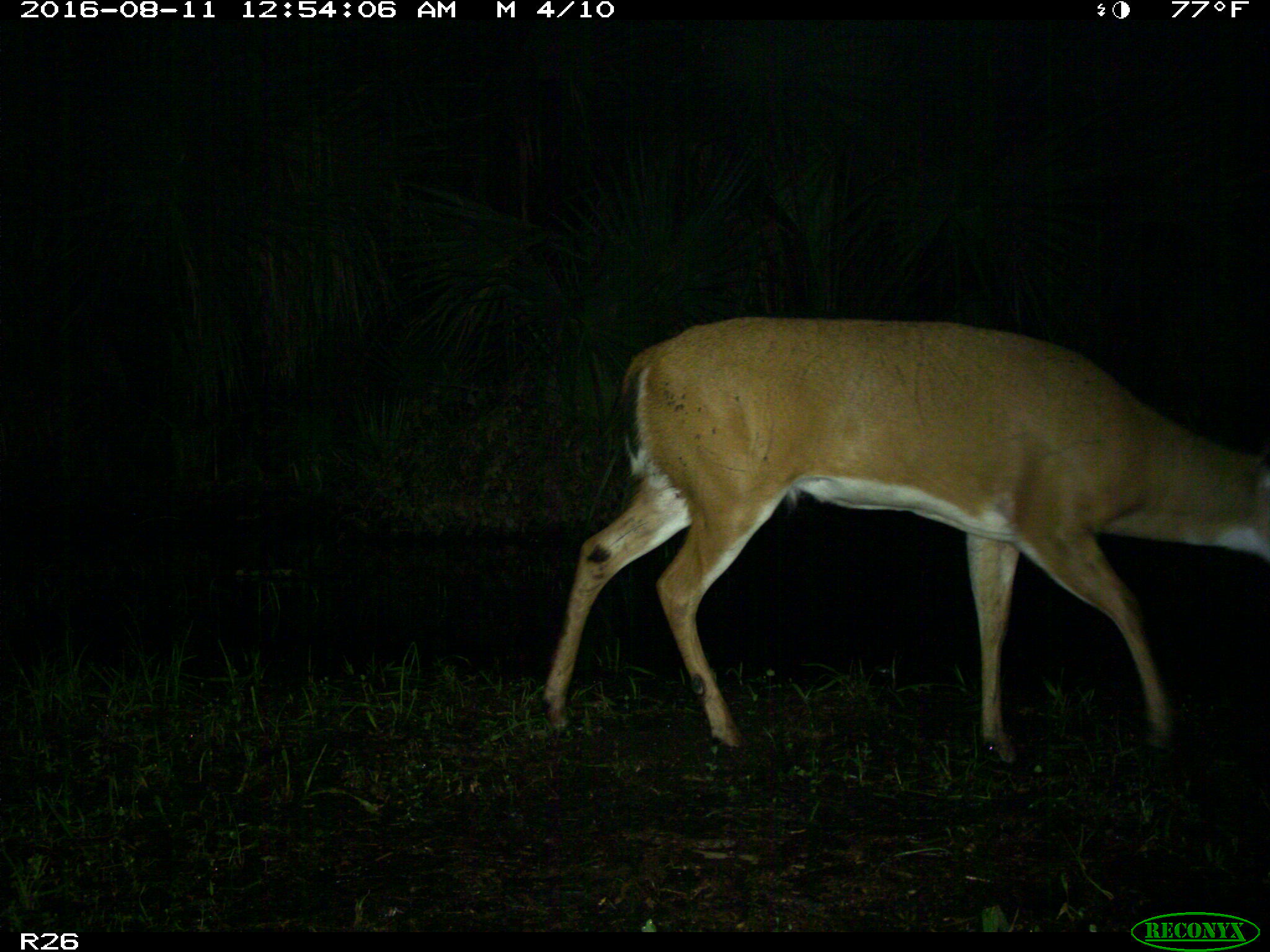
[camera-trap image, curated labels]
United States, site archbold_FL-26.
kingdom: Animalia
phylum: Chordata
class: Mammalia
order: Artiodactyla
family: Cervidae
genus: Odocoileus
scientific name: Odocoileus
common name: deer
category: unidentified deer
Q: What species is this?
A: Unidentified deer (deer) (Odocoileus).